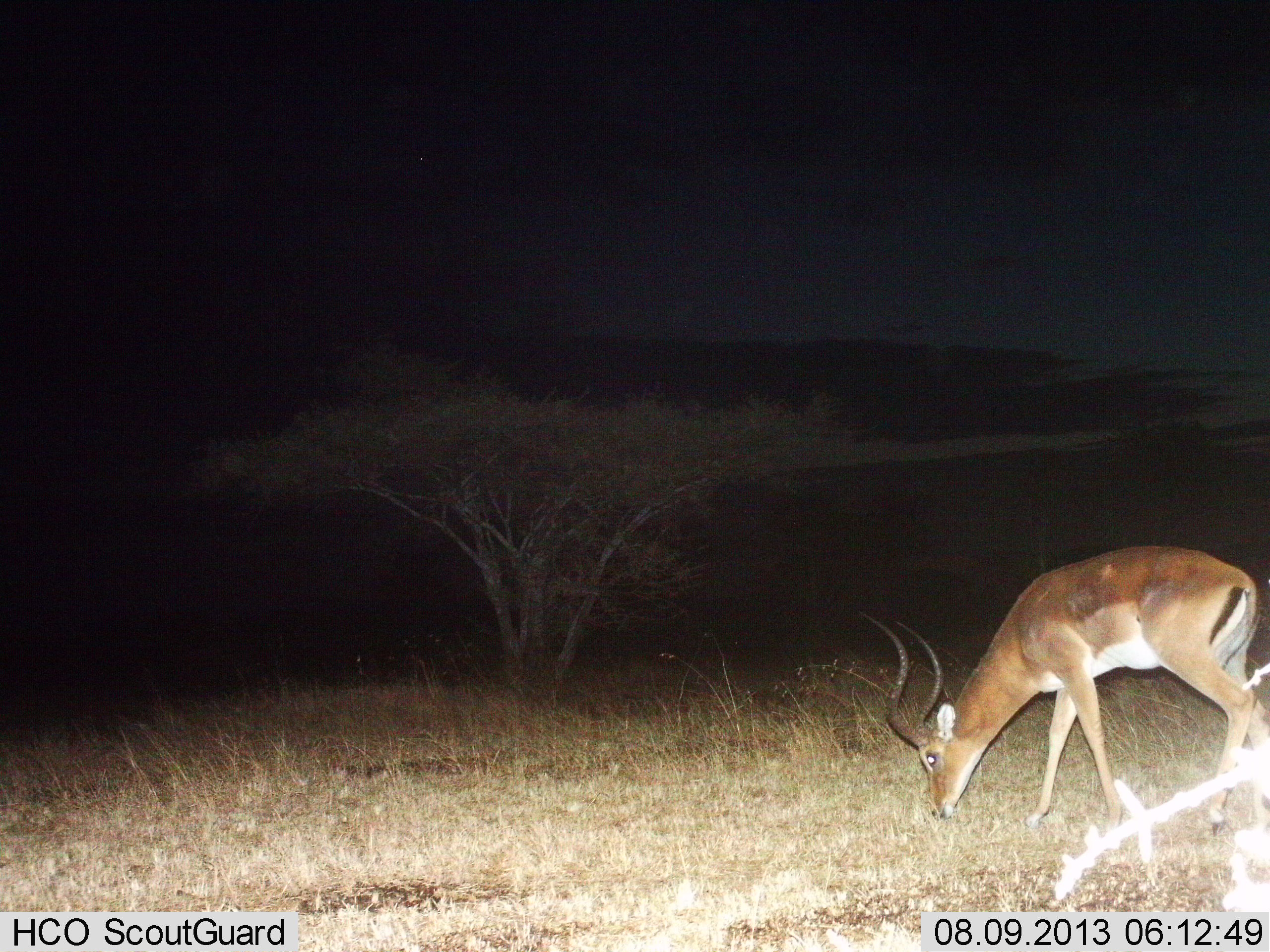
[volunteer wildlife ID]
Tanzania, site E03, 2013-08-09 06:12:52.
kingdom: Animalia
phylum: Chordata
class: Mammalia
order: Artiodactyla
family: Bovidae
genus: Aepyceros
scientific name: Aepyceros melampus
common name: impala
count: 1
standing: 30%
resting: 0%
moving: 0%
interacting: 0%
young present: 0%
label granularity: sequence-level